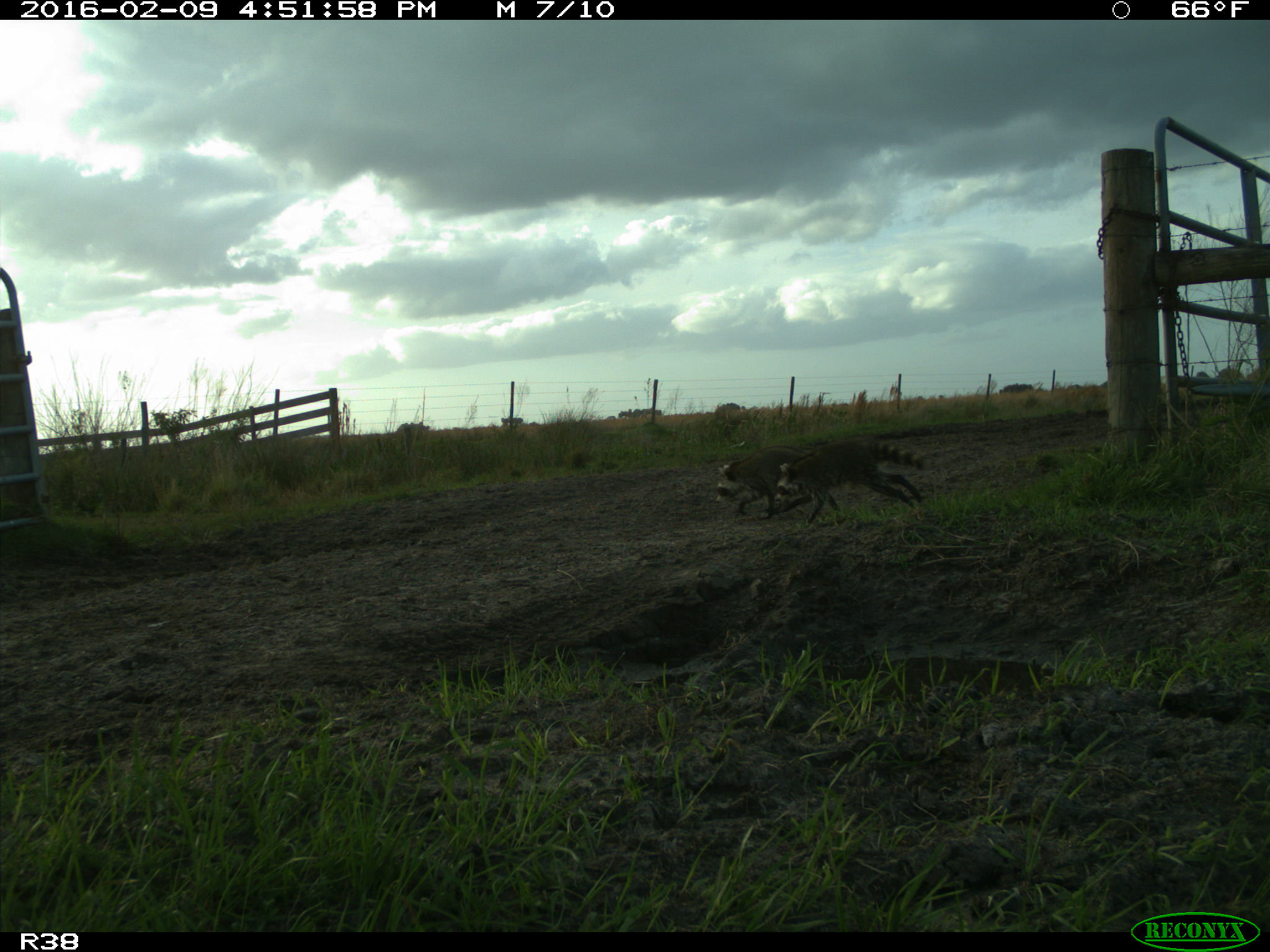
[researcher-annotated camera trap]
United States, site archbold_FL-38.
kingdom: Animalia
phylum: Chordata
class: Mammalia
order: Carnivora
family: Procyonidae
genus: Procyon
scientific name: Procyon lotor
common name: common raccoon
Procyon lotor (common raccoon).